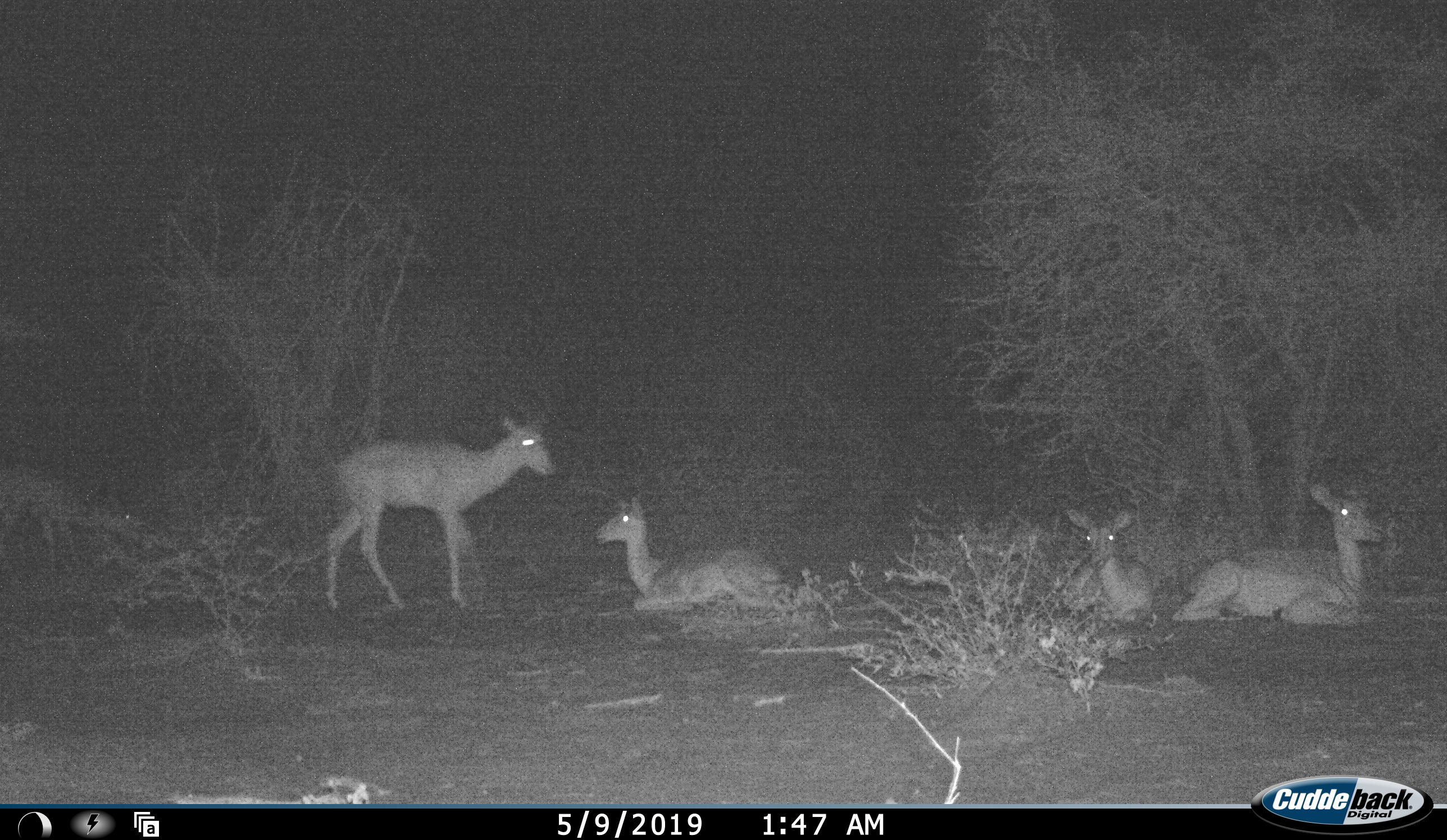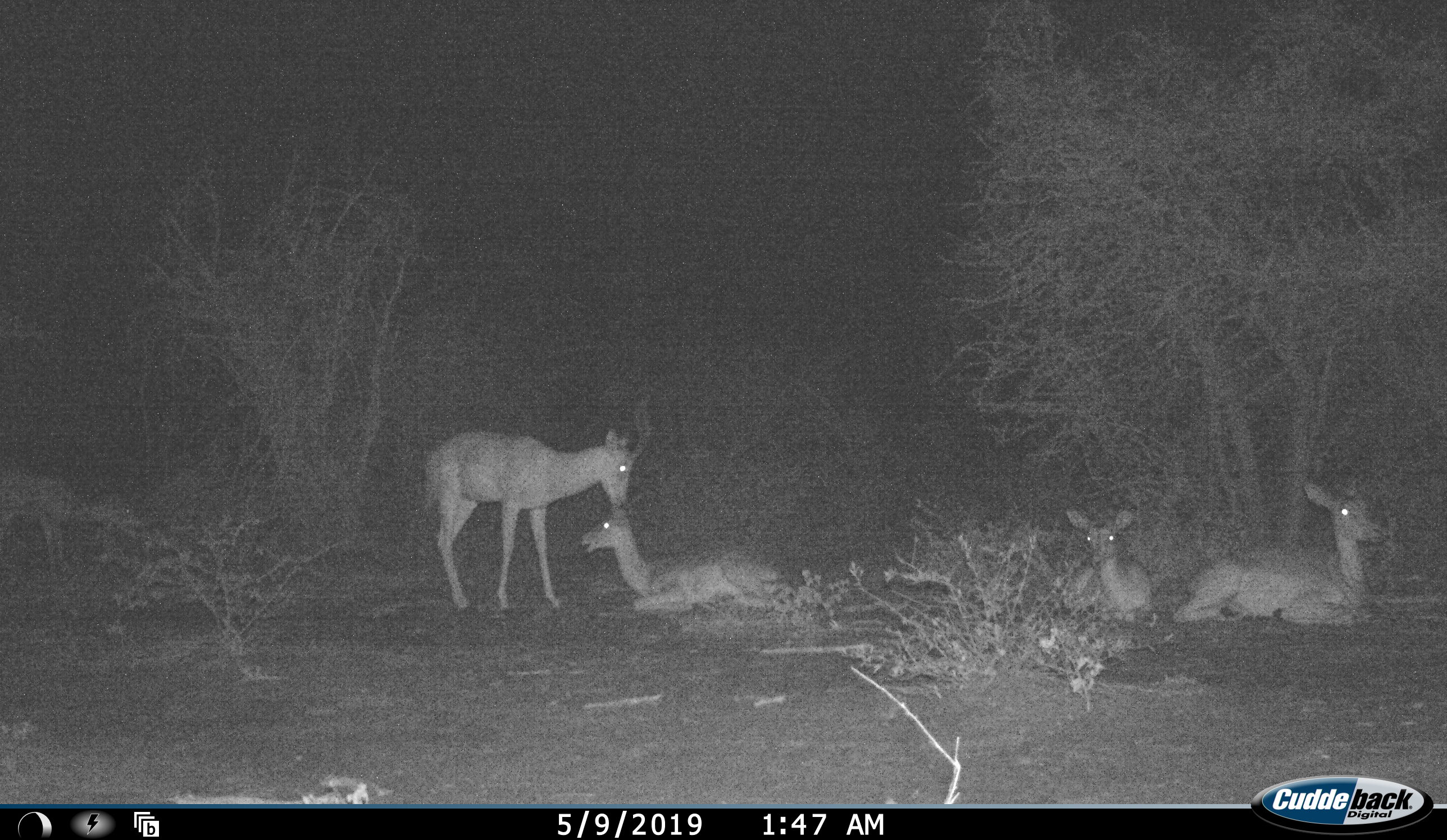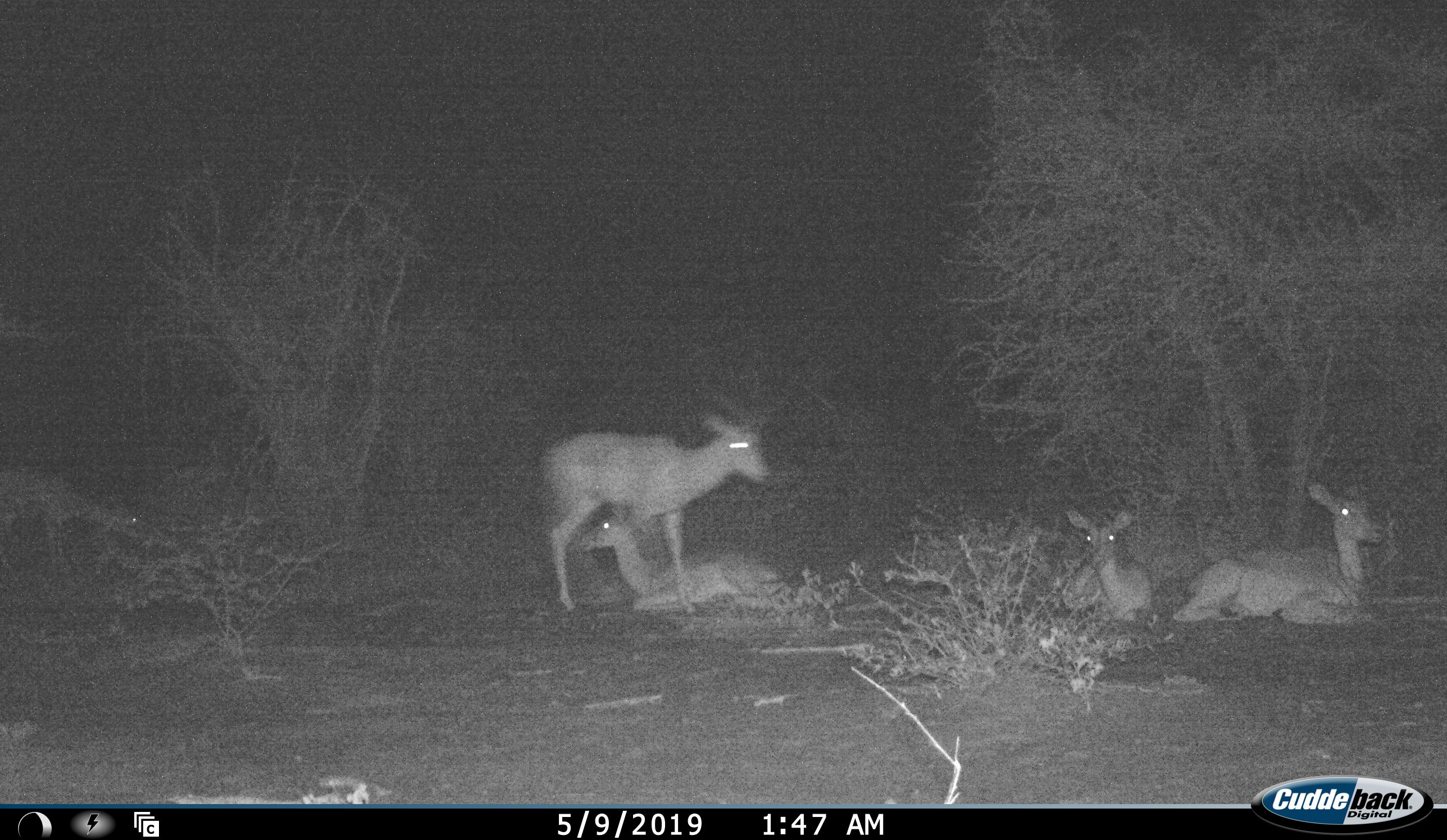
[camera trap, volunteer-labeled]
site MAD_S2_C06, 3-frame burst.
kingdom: Animalia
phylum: Chordata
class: Mammalia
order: Artiodactyla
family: Bovidae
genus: Aepyceros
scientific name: Aepyceros melampus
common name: impala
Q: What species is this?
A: Impala (Aepyceros melampus).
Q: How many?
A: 4.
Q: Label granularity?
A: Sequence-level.